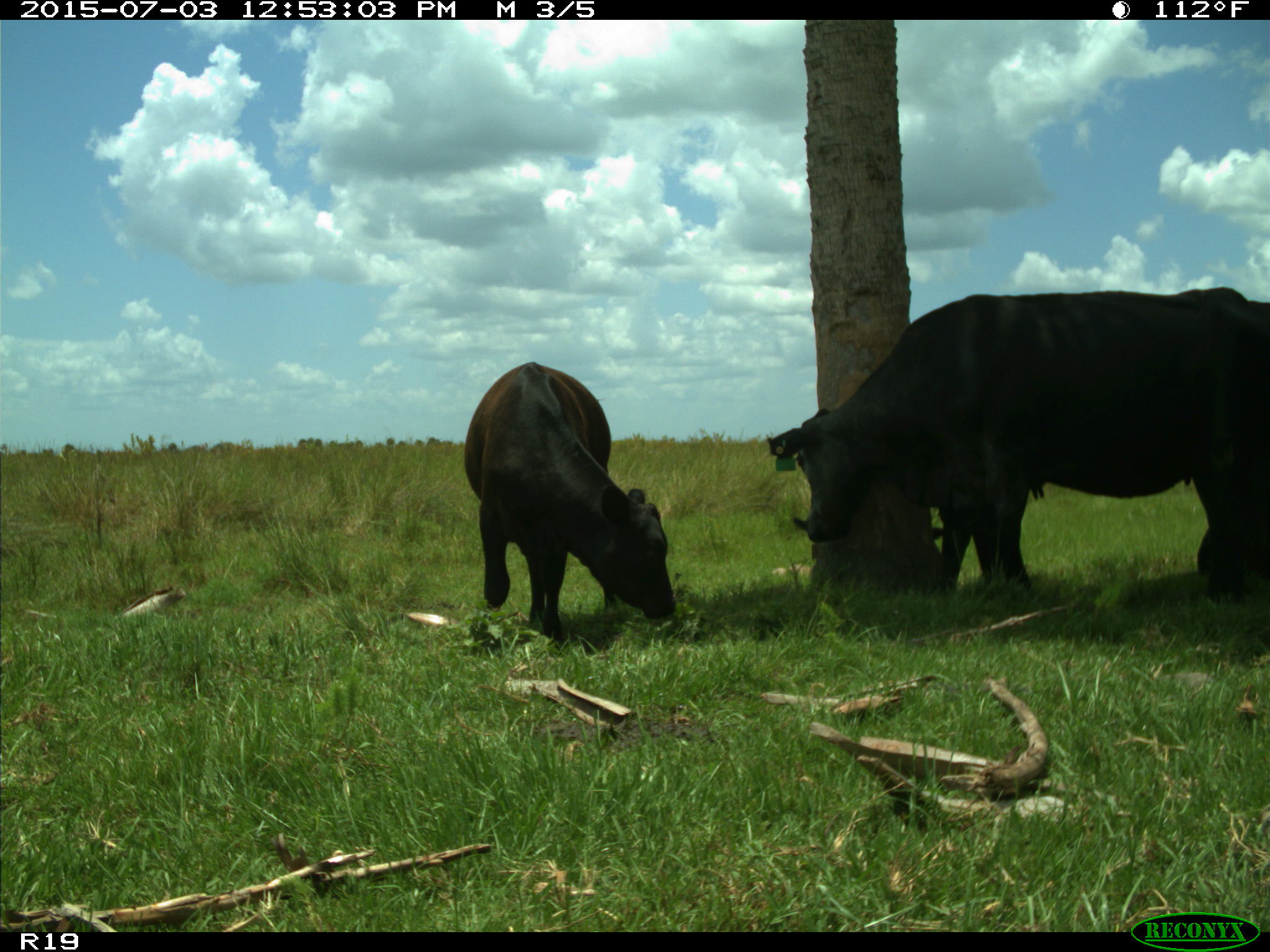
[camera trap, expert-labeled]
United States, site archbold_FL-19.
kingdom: Animalia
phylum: Chordata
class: Mammalia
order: Artiodactyla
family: Bovidae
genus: Bos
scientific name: Bos taurus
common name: domestic cow